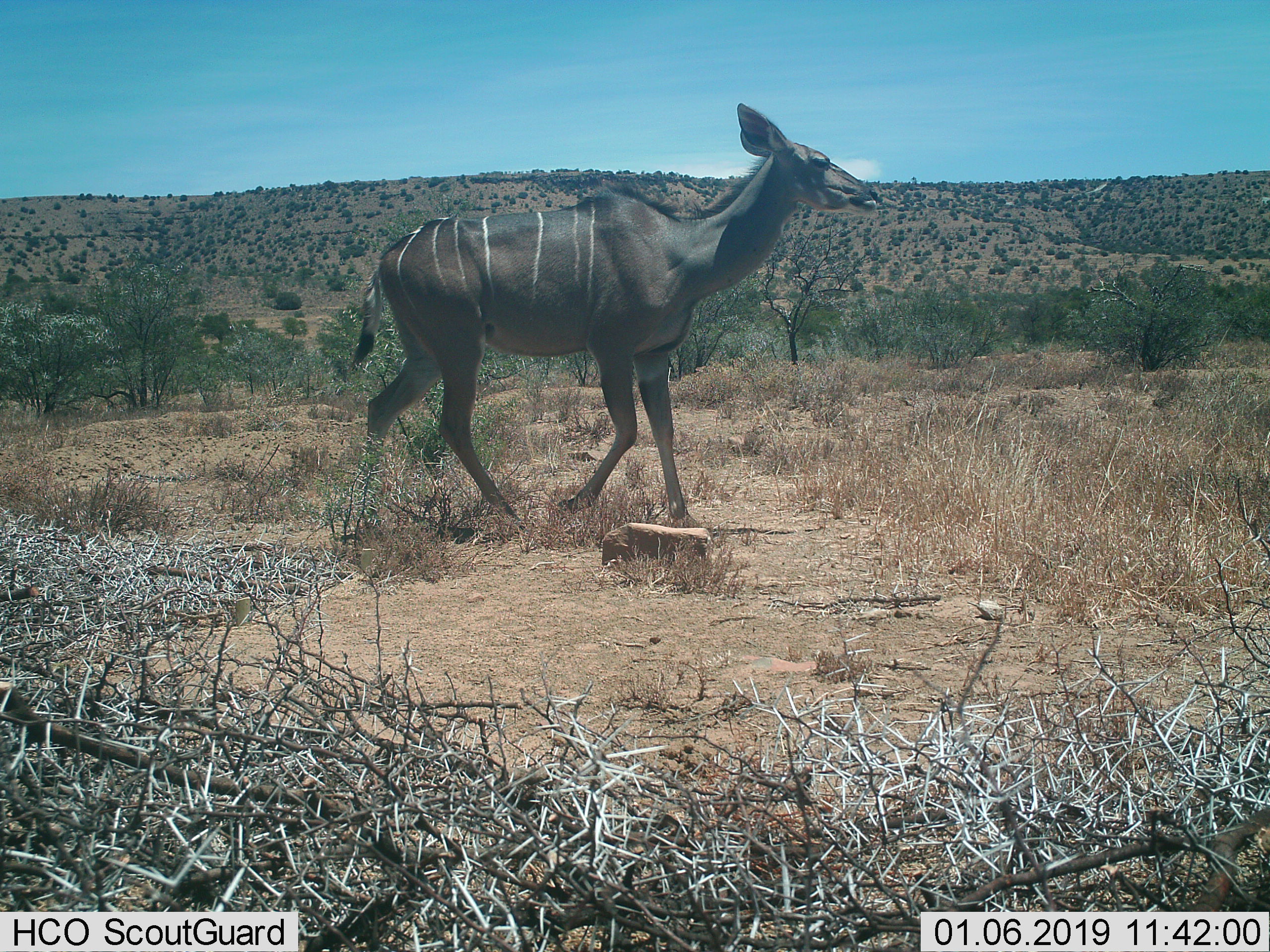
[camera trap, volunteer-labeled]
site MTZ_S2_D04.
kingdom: Animalia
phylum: Chordata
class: Mammalia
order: Artiodactyla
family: Bovidae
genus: Tragelaphus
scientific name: Tragelaphus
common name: kudu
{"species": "kudu (Tragelaphus)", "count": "1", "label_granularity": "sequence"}